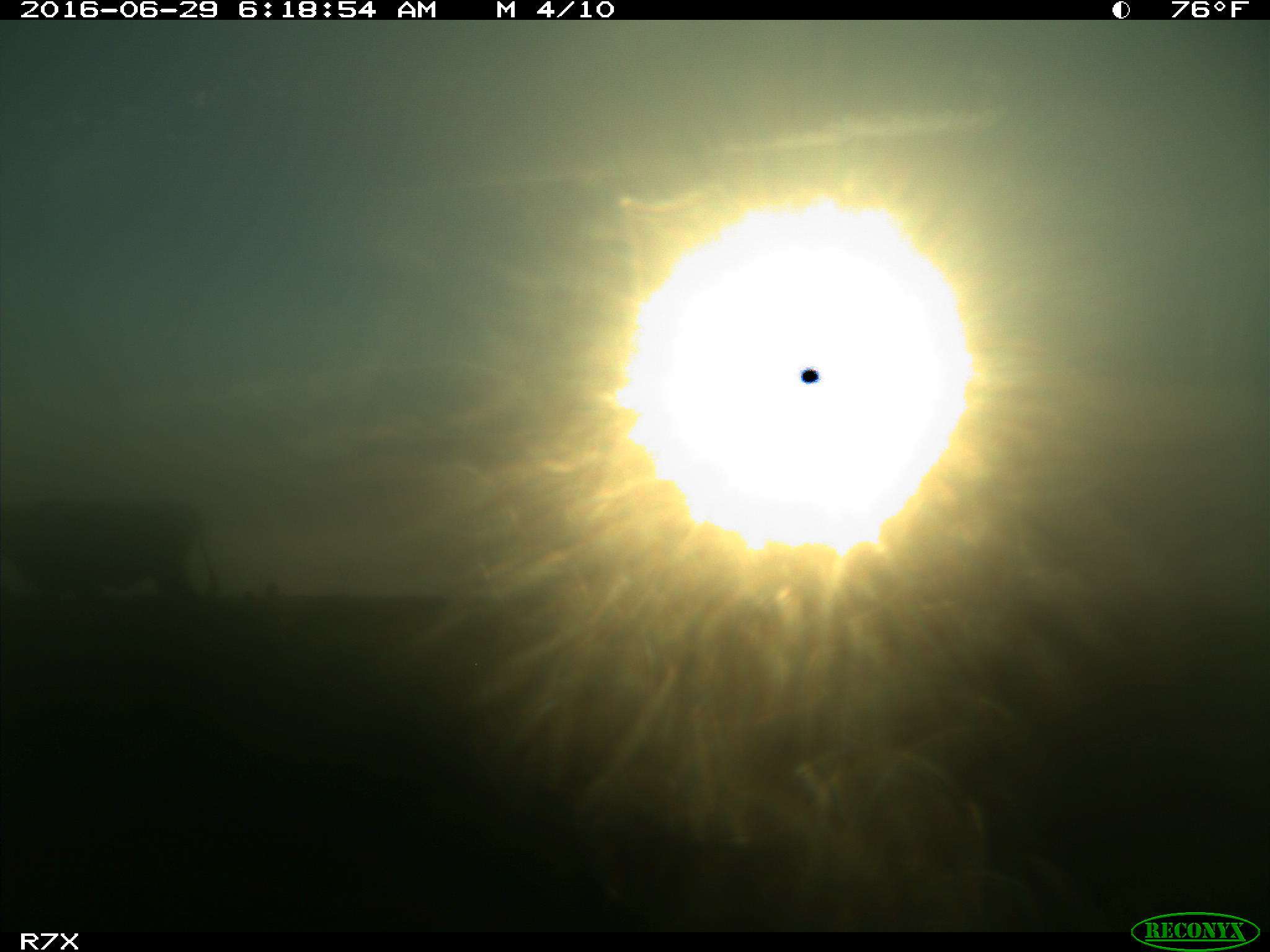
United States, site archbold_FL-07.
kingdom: Animalia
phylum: Chordata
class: Mammalia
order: Artiodactyla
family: Bovidae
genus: Bos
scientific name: Bos taurus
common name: domestic cow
Bos taurus (domestic cow).